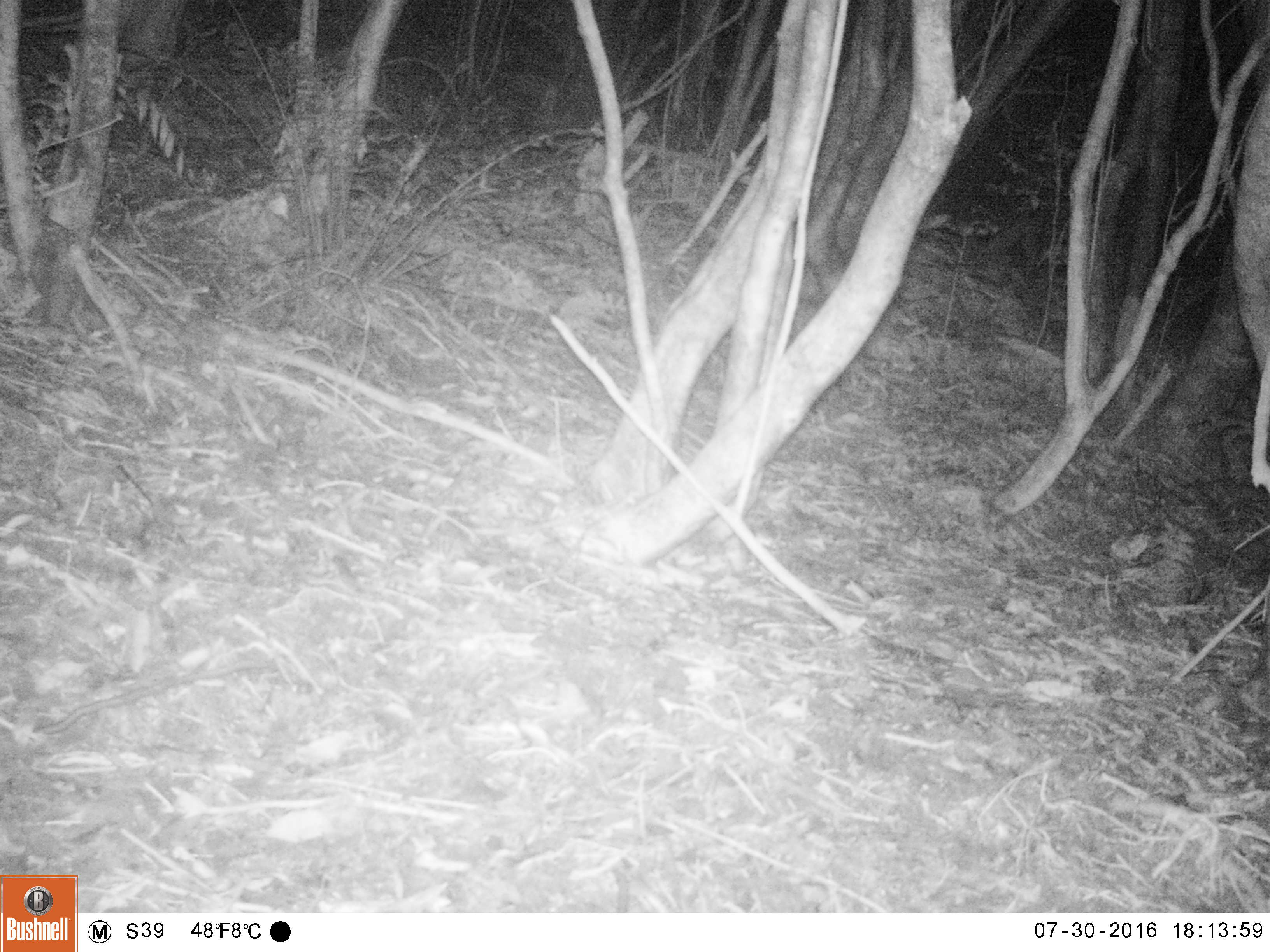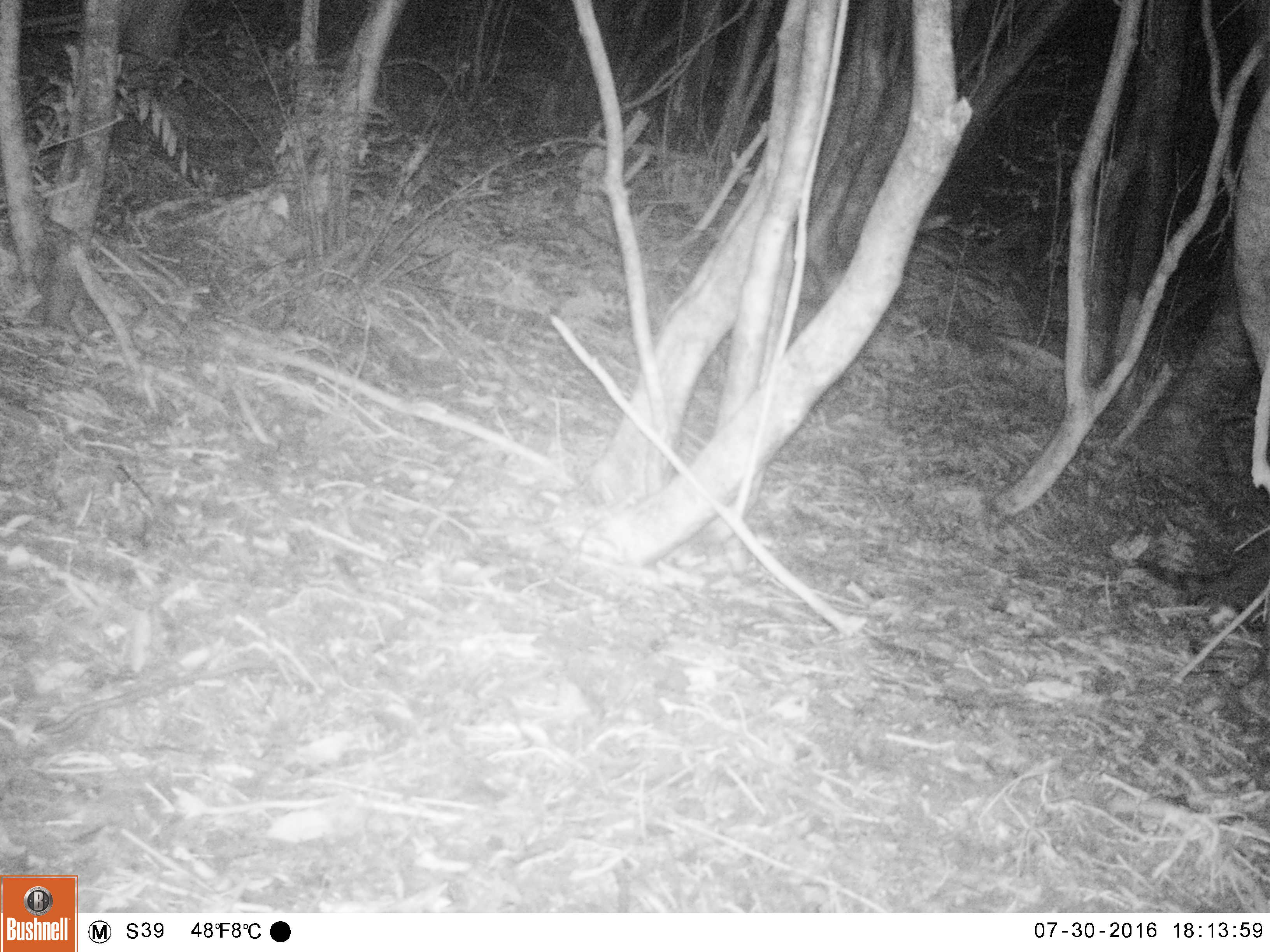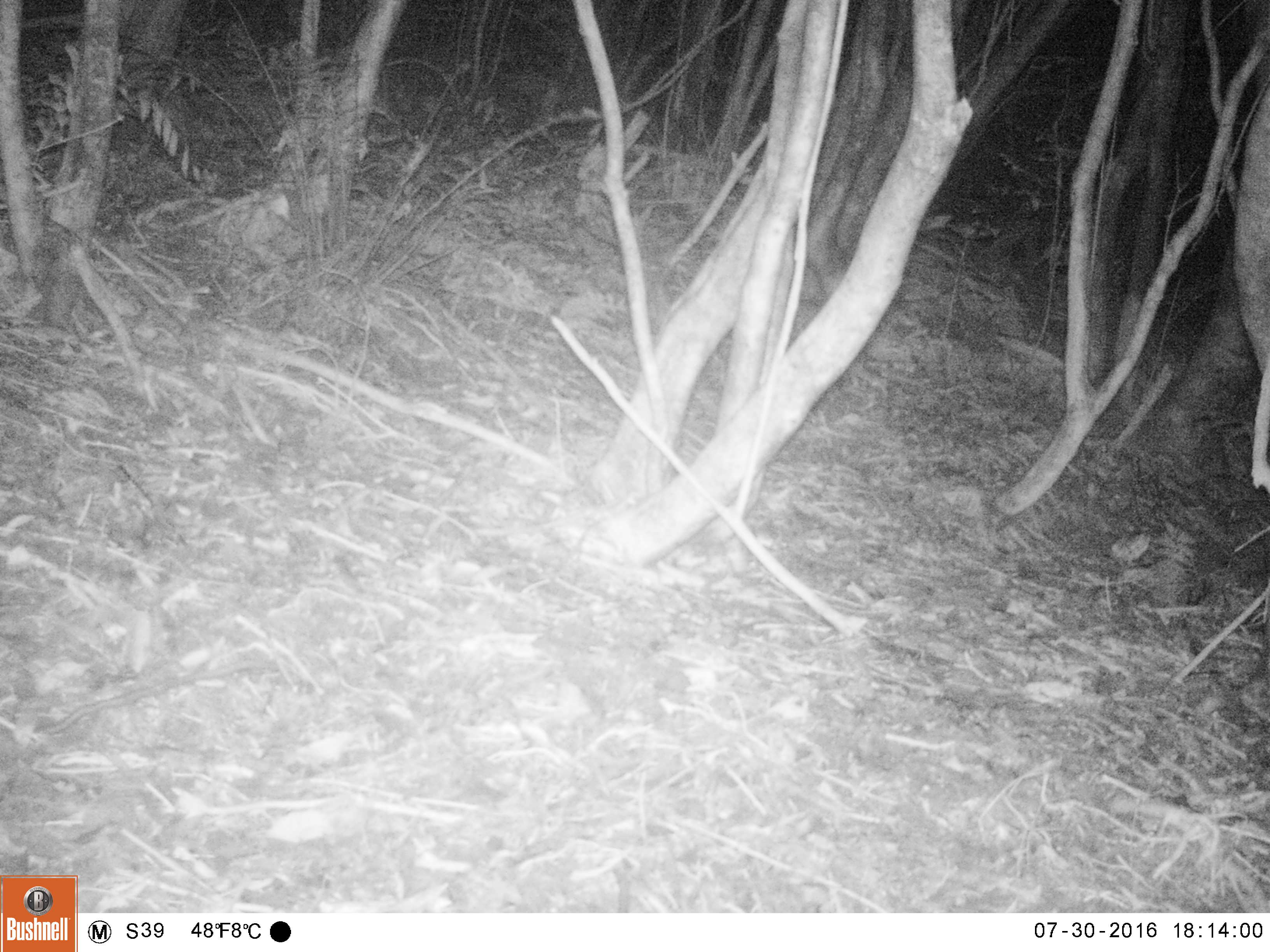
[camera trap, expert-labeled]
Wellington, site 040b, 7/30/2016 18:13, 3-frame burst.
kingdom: Animalia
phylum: Chordata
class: Mammalia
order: Carnivora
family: Felidae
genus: Felis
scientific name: Felis catus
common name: cat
Cat (Felis catus).